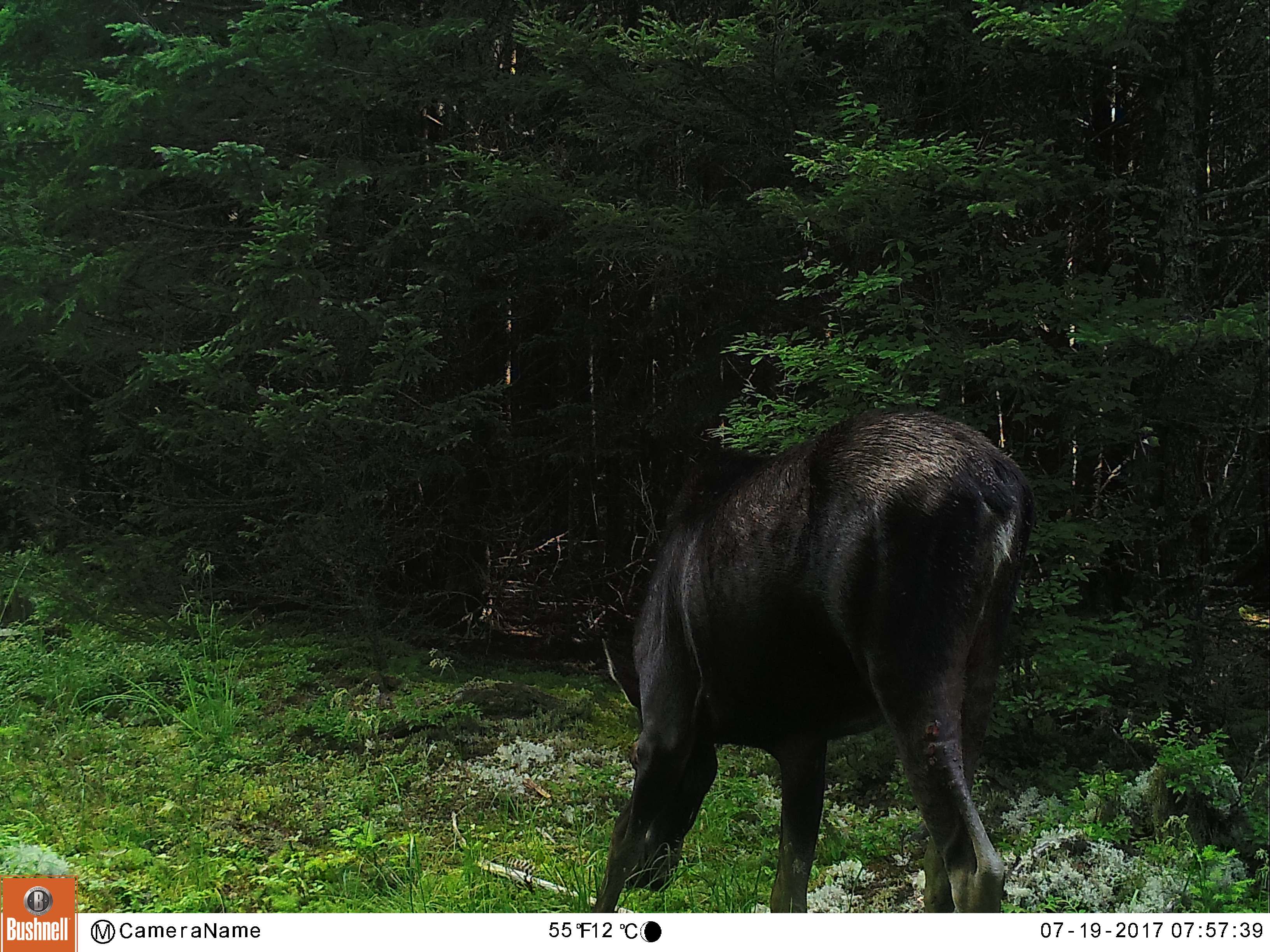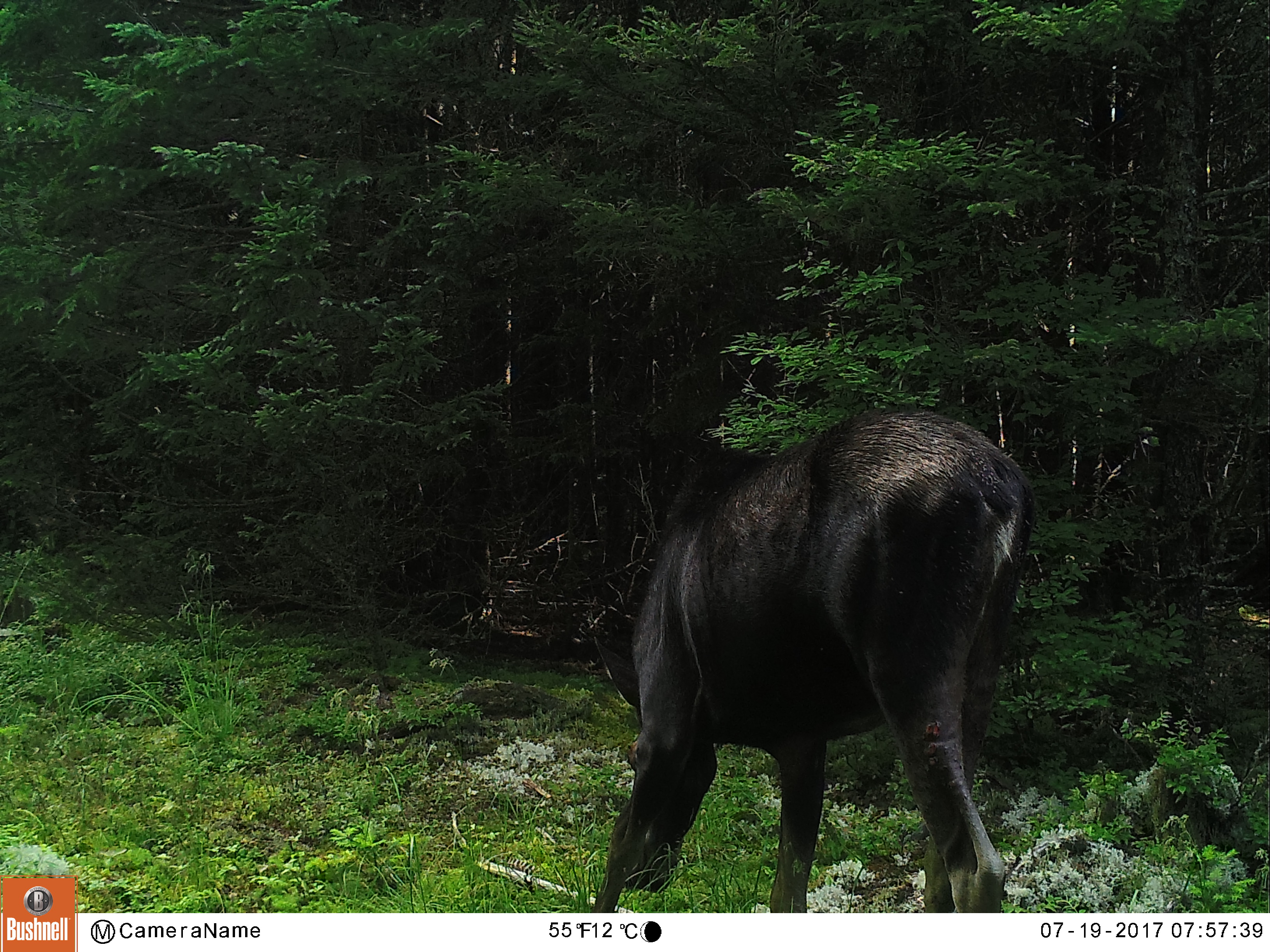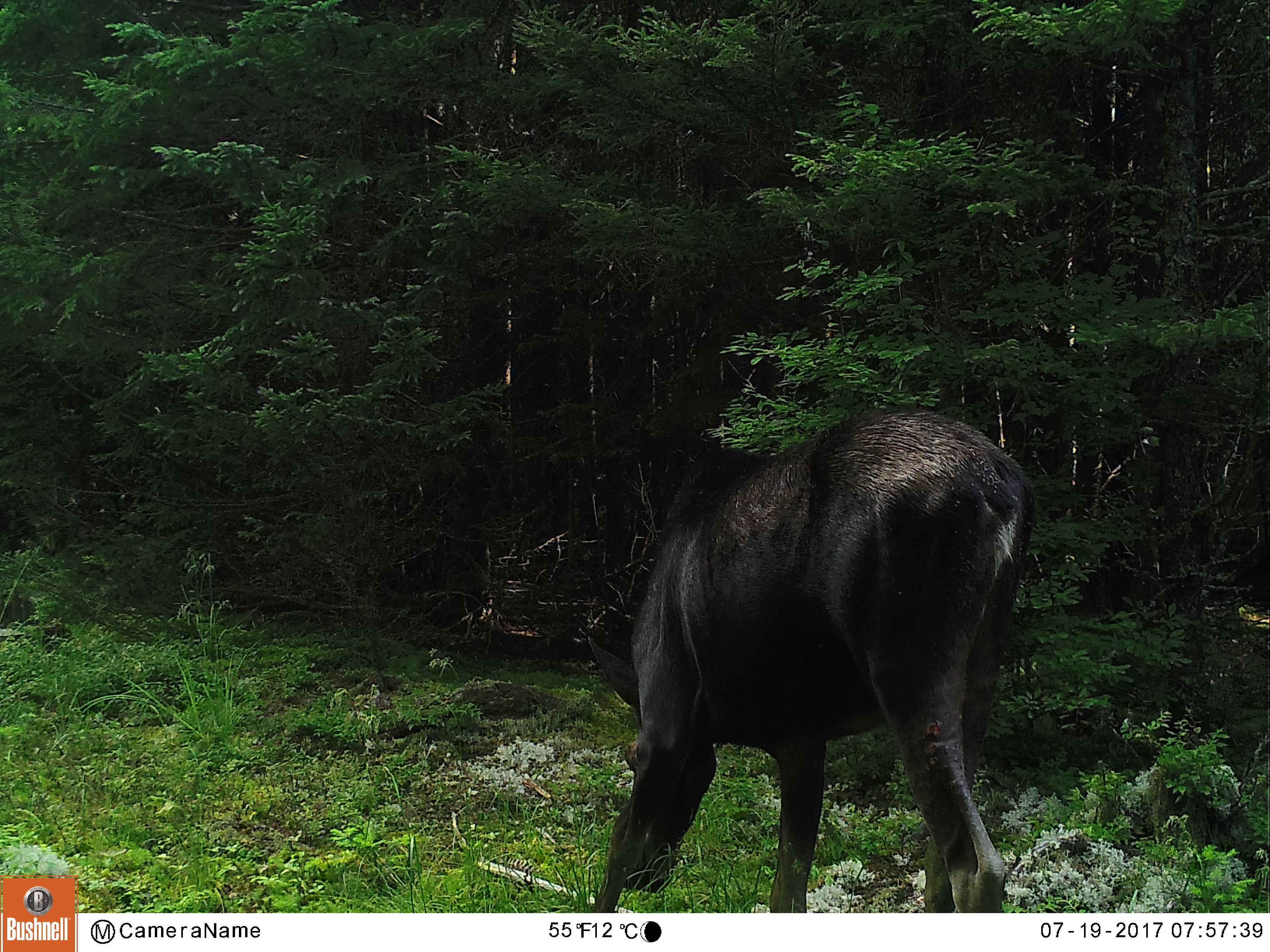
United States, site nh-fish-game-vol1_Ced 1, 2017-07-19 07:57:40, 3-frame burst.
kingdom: Animalia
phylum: Chordata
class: Mammalia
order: Artiodactyla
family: Cervidae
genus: Alces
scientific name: Alces alces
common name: moose